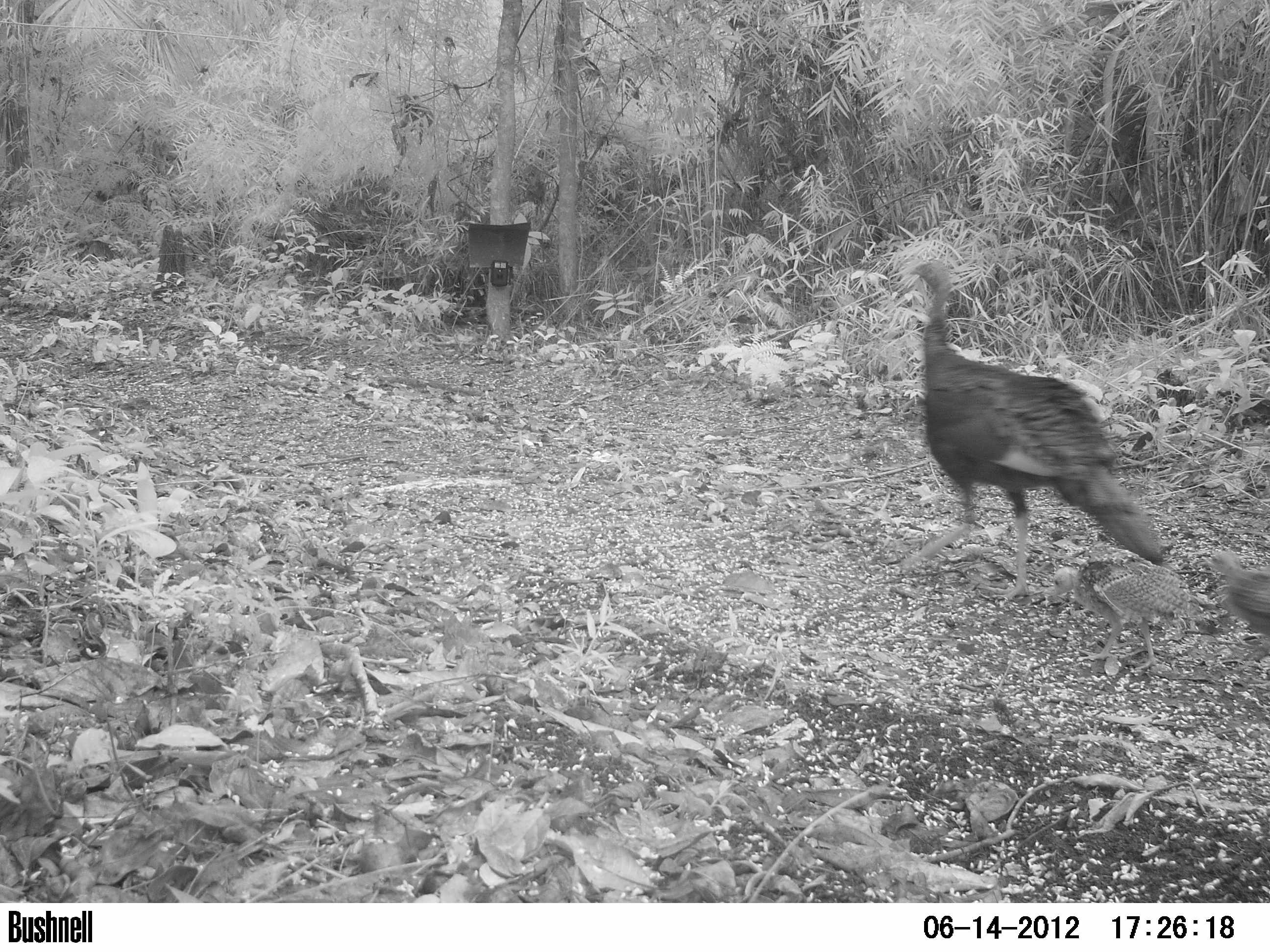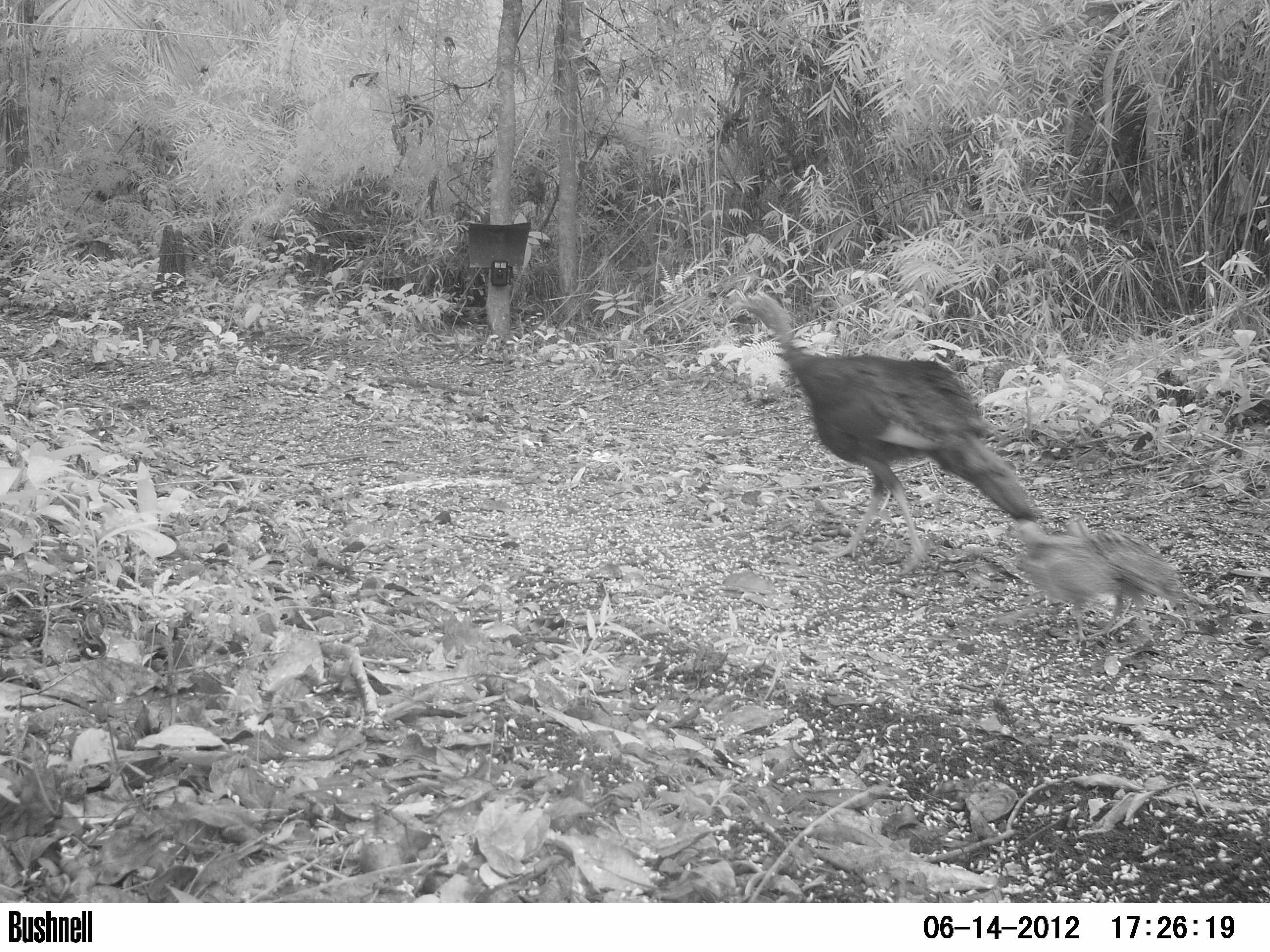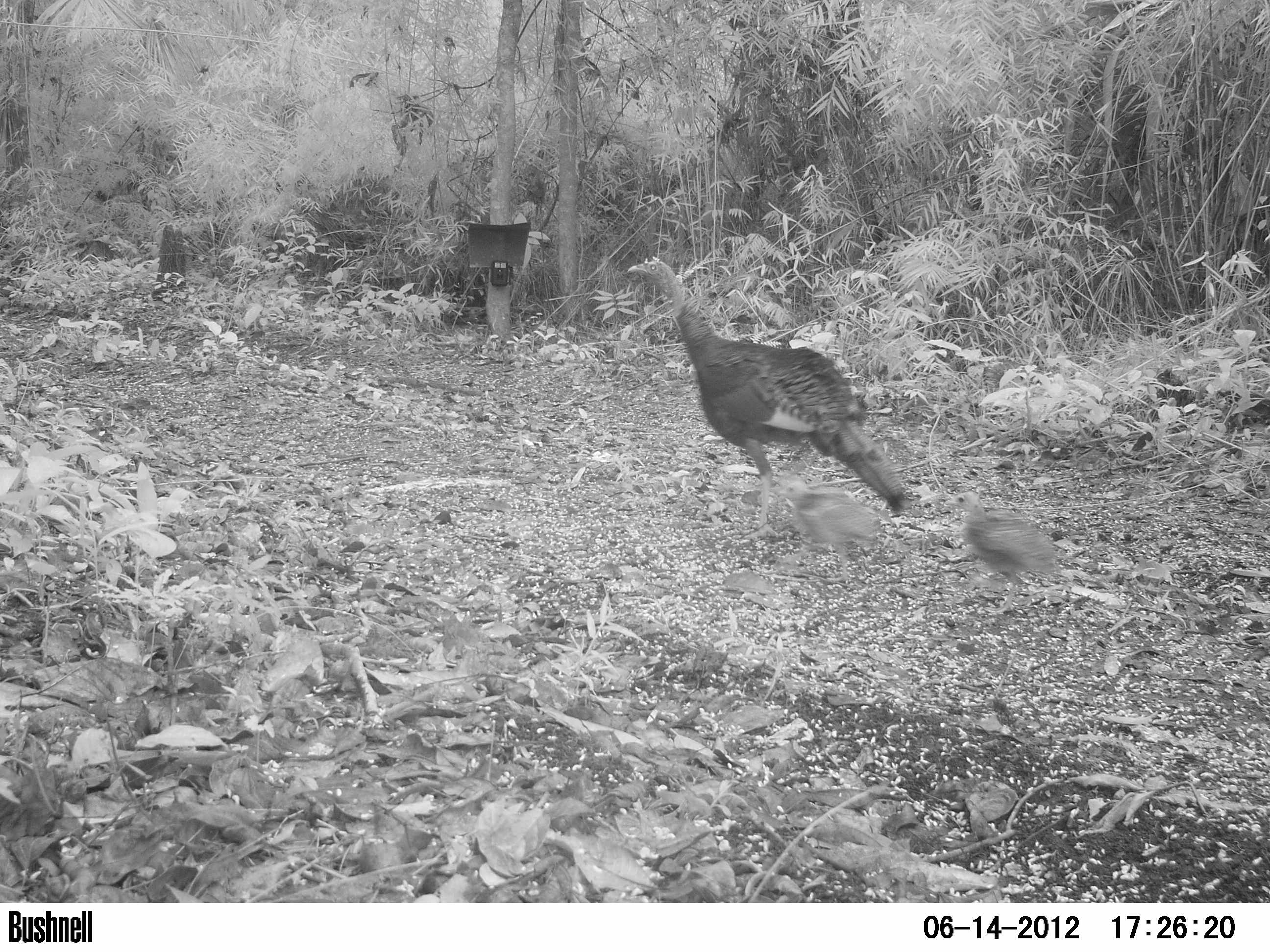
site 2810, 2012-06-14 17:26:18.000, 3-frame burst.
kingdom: Animalia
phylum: Chordata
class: Aves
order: Galliformes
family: Phasianidae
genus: Meleagris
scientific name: Meleagris ocellata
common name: ocellated turkey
Meleagris ocellata (ocellated turkey), count 3, age adult, sex female.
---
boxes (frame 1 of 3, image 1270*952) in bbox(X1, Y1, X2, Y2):
meleagris ocellata: bbox(895, 256, 1164, 603); bbox(1042, 546, 1205, 670); bbox(1201, 549, 1270, 653)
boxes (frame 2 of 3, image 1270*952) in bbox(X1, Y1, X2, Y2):
meleagris ocellata: bbox(724, 286, 1037, 577); bbox(1066, 514, 1190, 645); bbox(992, 520, 1113, 642)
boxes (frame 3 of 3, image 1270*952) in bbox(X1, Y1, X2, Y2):
meleagris ocellata: bbox(625, 255, 913, 540); bbox(943, 489, 1058, 612); bbox(771, 472, 887, 583)